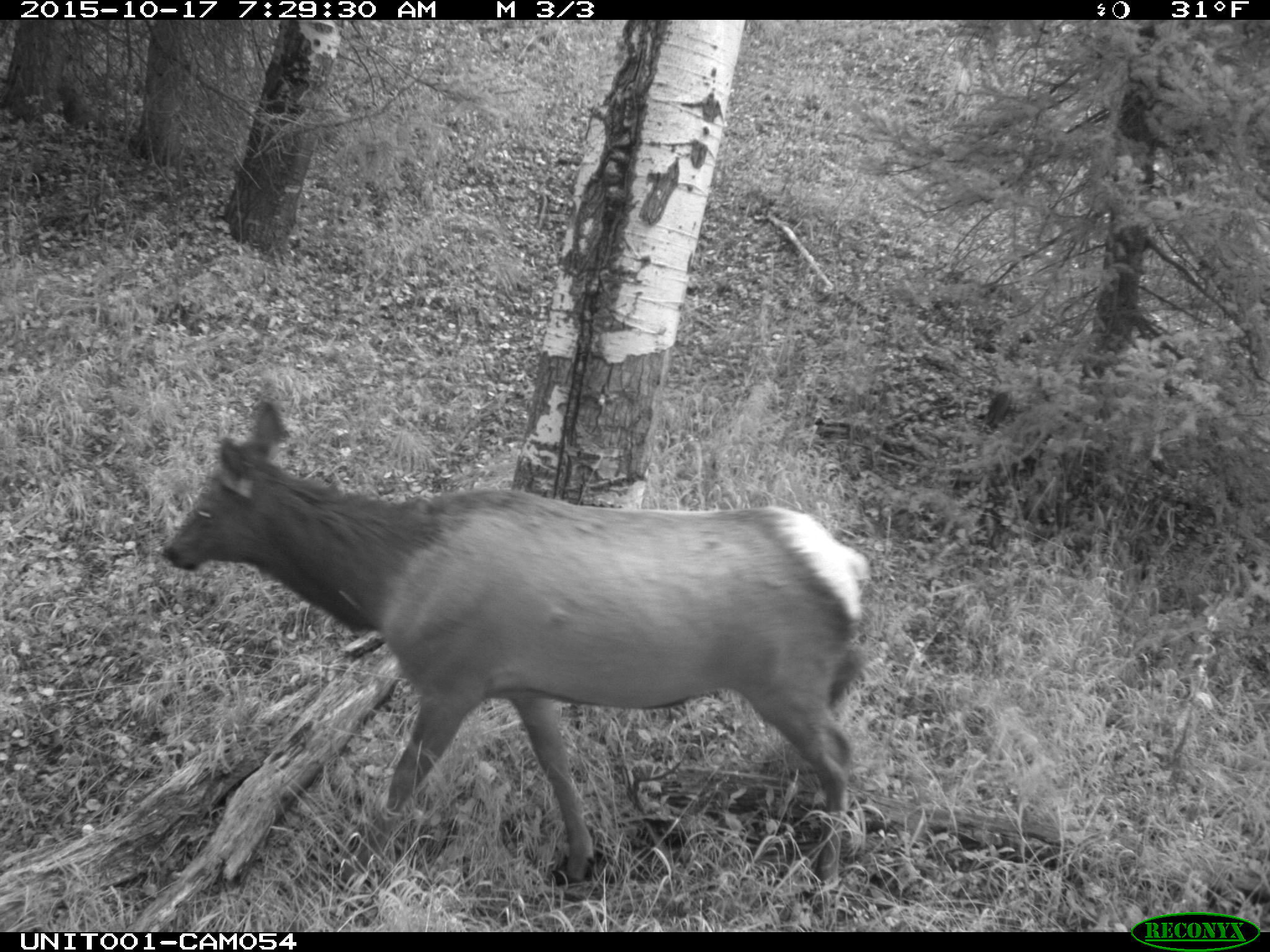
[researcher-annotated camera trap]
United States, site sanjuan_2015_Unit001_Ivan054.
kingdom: Animalia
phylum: Chordata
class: Mammalia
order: Artiodactyla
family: Cervidae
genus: Cervus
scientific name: Cervus elaphus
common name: red deer